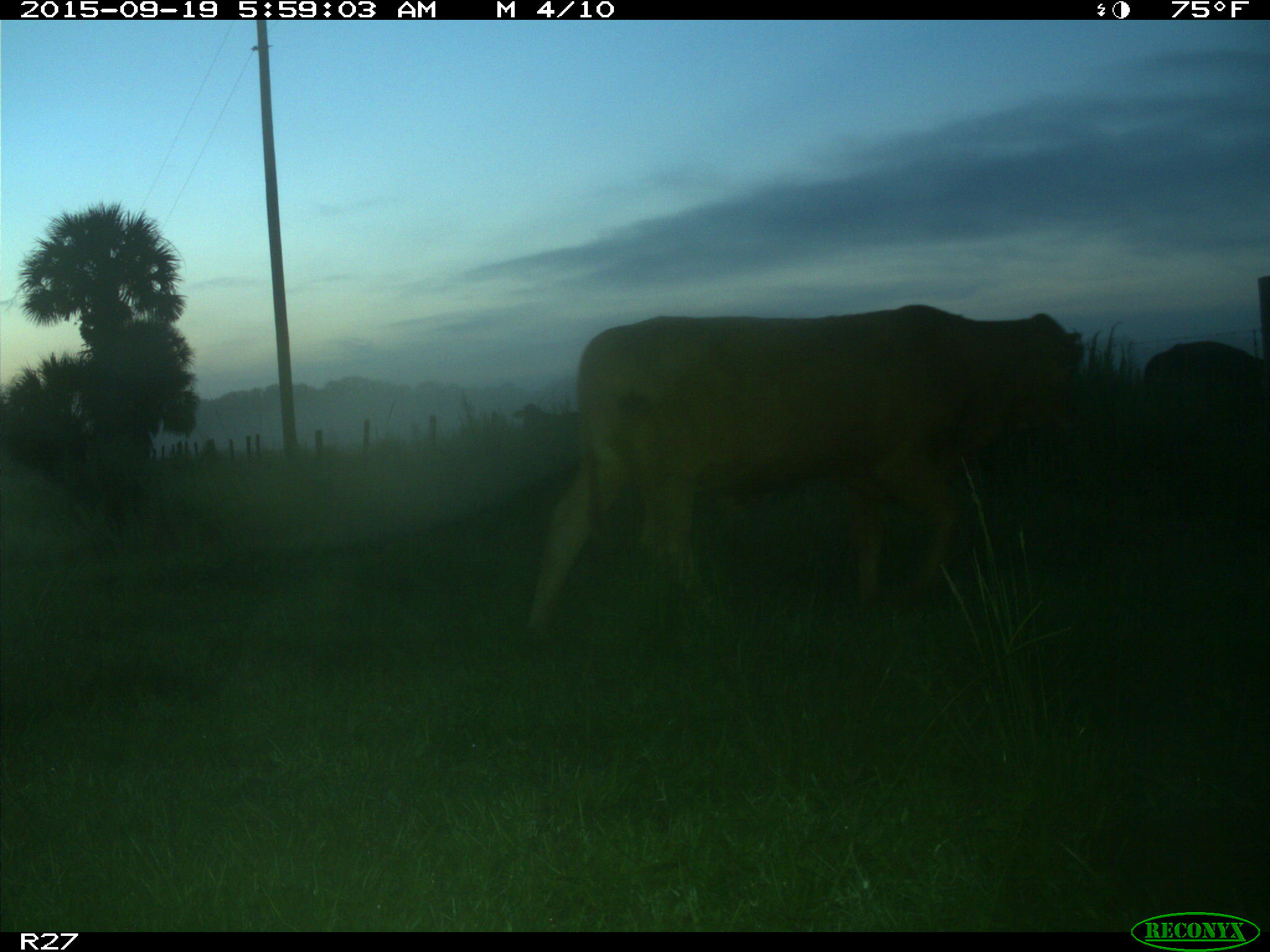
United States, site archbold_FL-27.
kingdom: Animalia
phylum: Chordata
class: Mammalia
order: Artiodactyla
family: Bovidae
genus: Bos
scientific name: Bos taurus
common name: domestic cow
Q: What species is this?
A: Bos taurus (domestic cow).